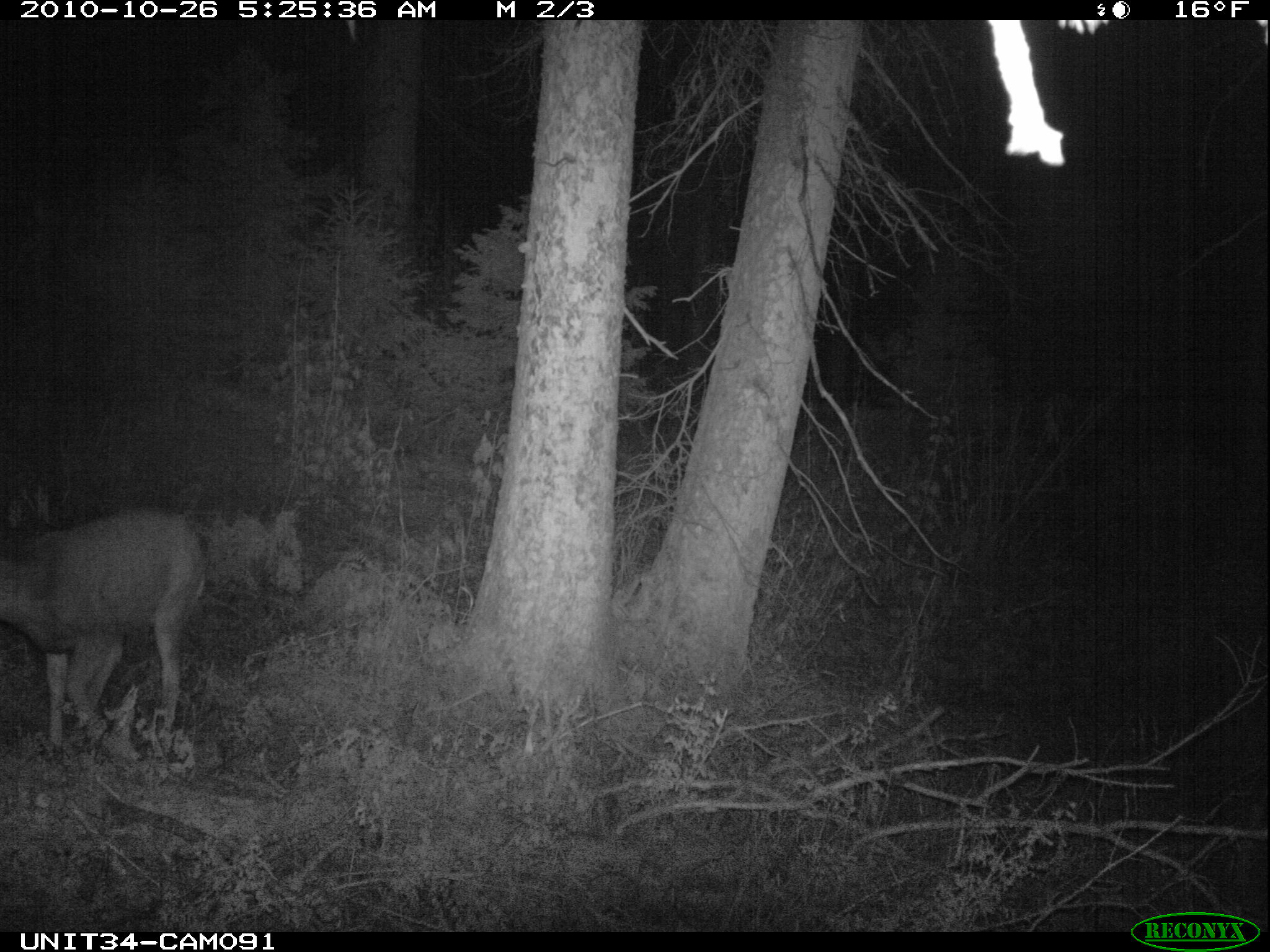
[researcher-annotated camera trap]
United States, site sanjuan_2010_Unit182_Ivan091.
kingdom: Animalia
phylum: Chordata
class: Mammalia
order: Artiodactyla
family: Cervidae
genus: Odocoileus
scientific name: Odocoileus hemionus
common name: mule deer